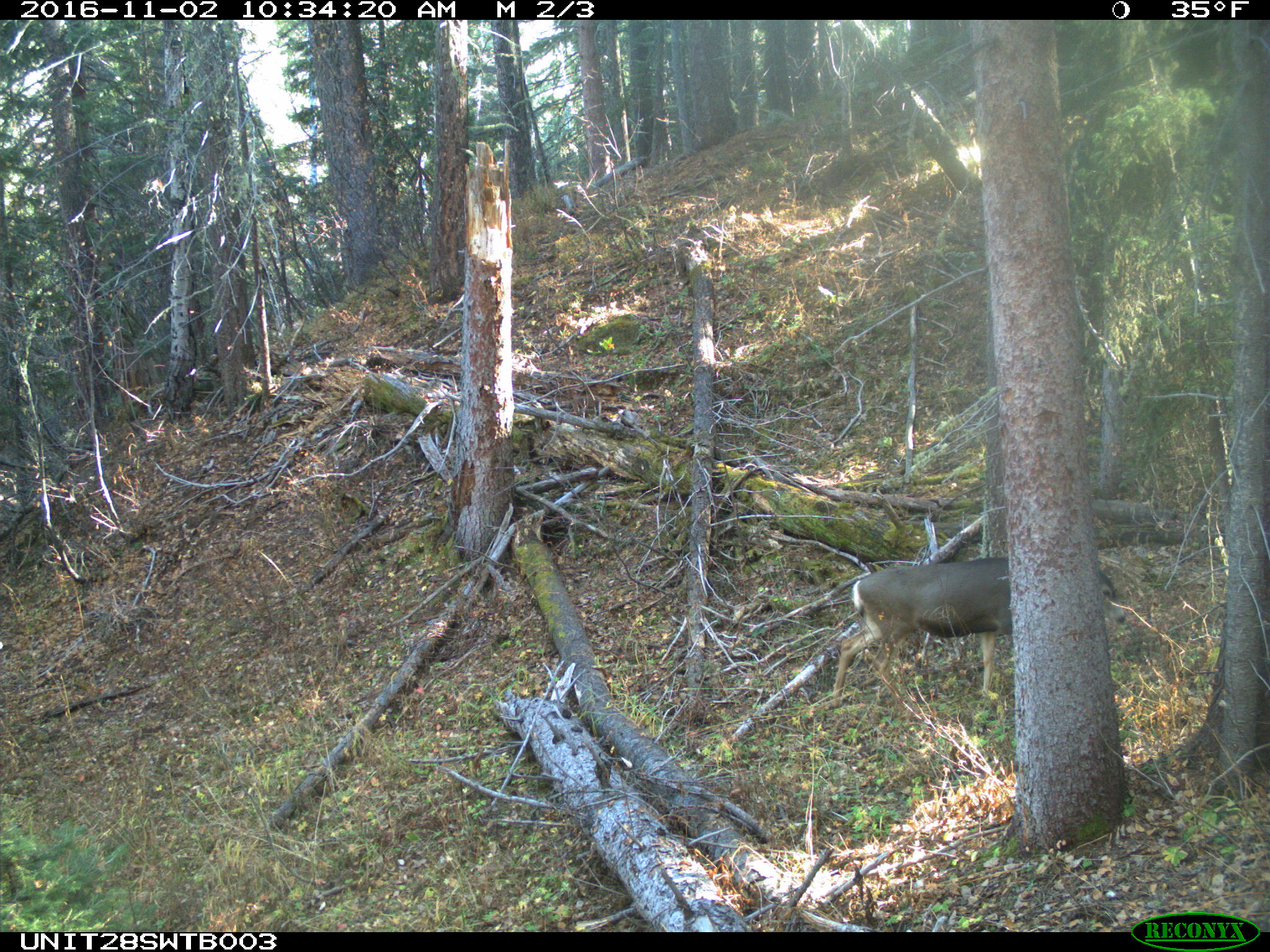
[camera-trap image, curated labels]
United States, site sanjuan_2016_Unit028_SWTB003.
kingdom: Animalia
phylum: Chordata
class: Mammalia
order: Artiodactyla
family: Cervidae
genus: Odocoileus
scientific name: Odocoileus hemionus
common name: mule deer